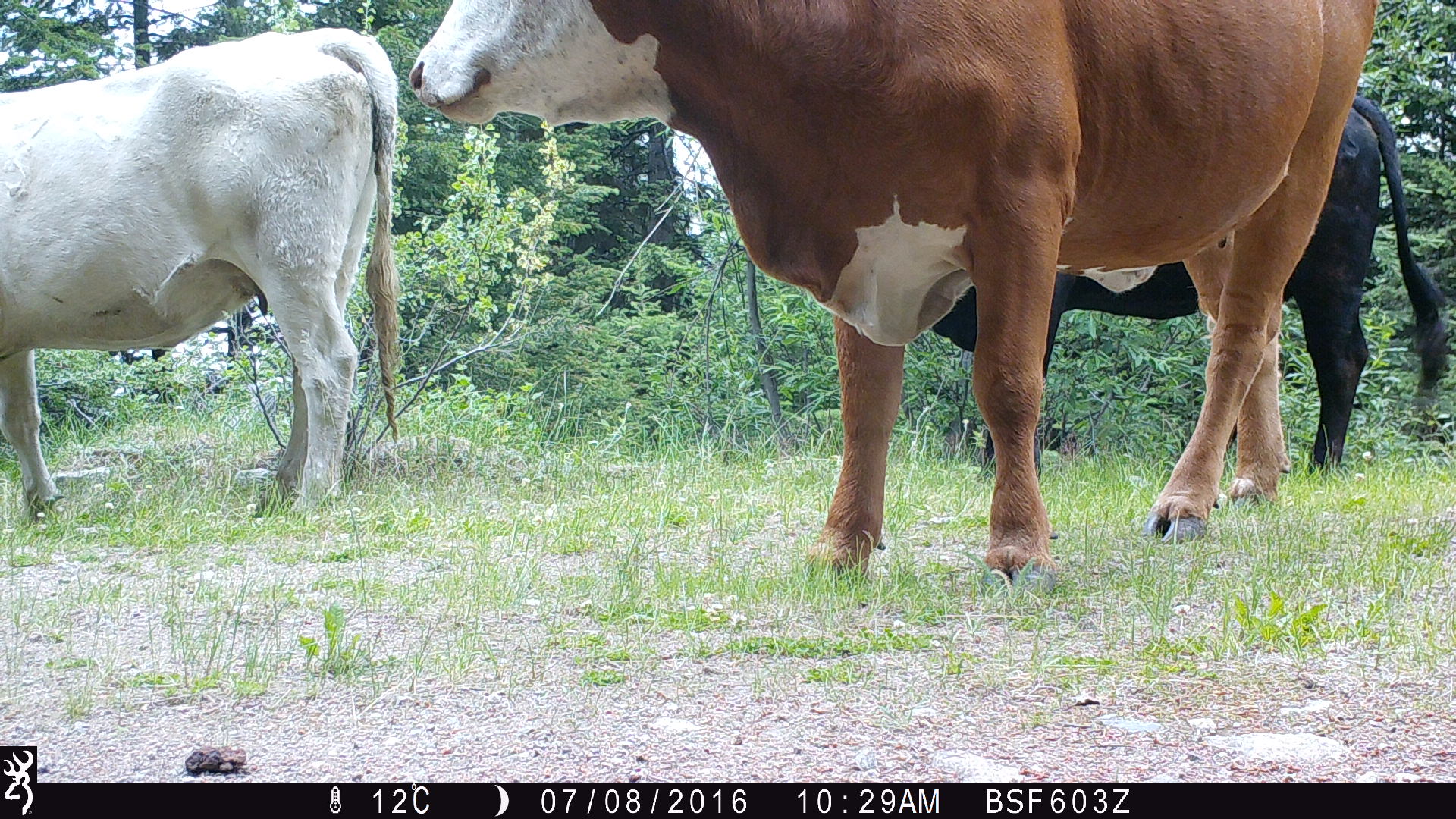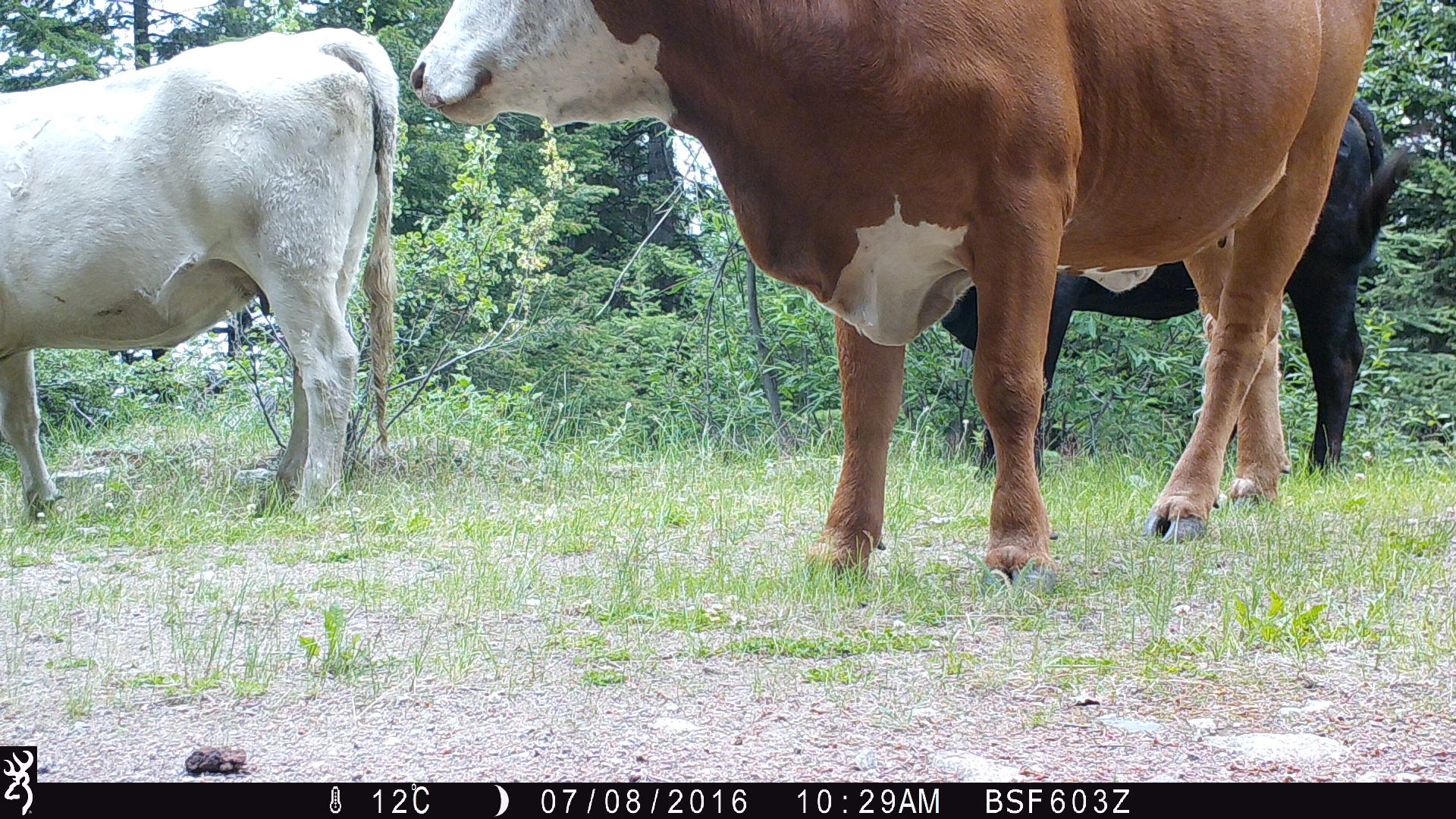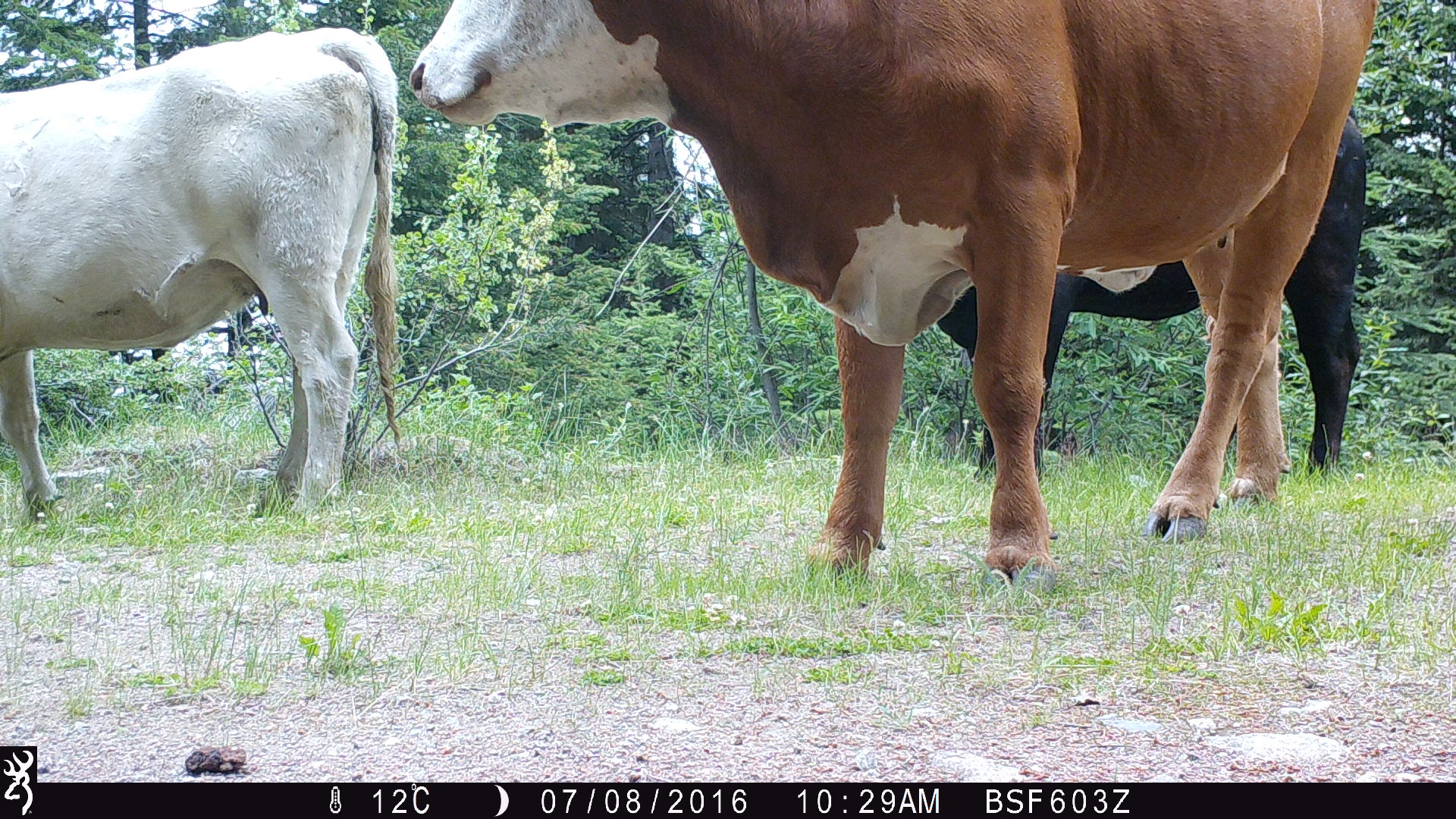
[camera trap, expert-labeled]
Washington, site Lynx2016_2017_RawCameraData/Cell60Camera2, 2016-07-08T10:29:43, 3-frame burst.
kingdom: Animalia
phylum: Chordata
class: Mammalia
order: Artiodactyla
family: Bovidae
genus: Bos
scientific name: Bos taurus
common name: domestic cattle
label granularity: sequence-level